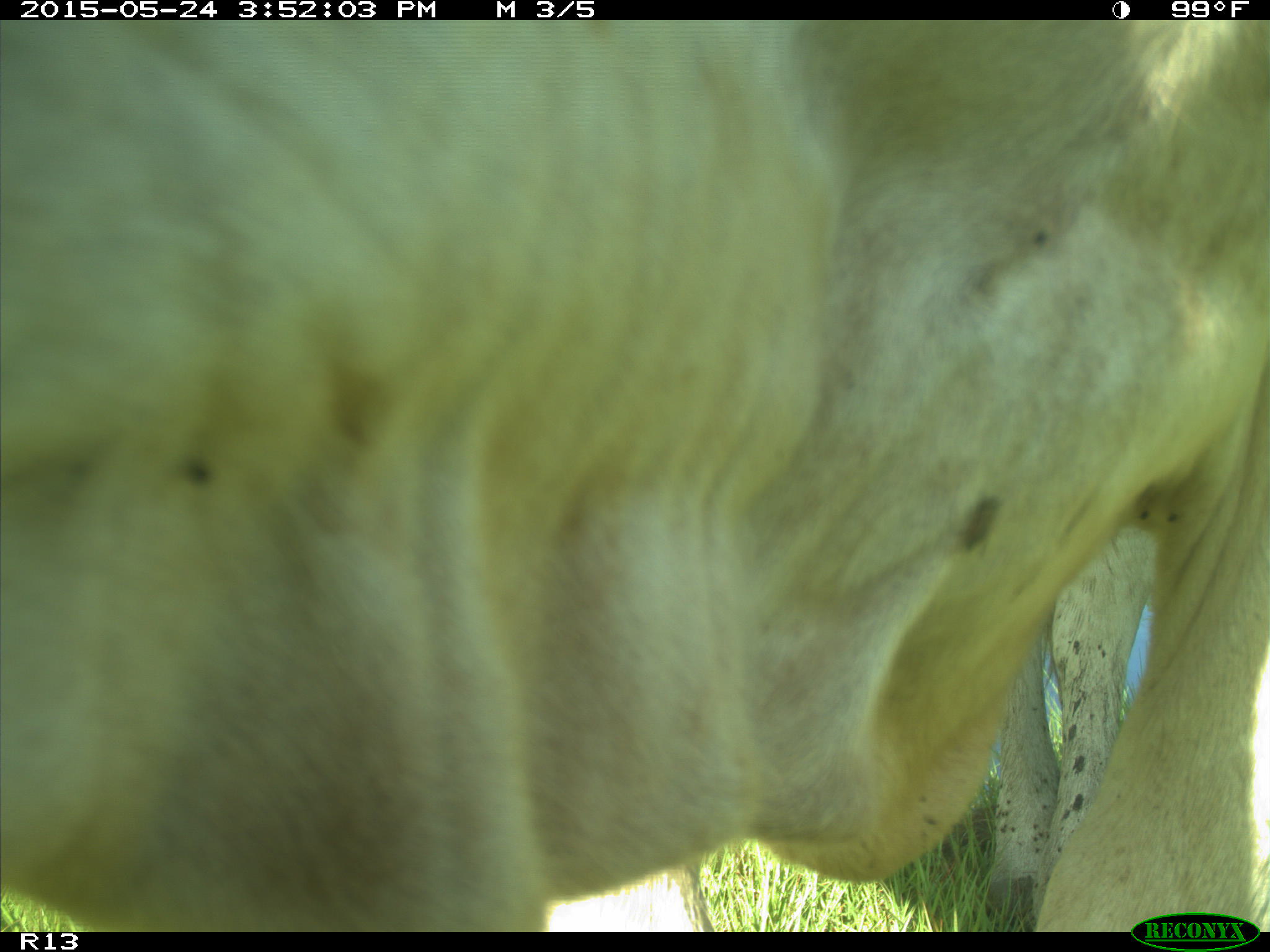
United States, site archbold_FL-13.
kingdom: Animalia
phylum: Chordata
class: Mammalia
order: Artiodactyla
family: Bovidae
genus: Bos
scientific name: Bos taurus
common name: domestic cow